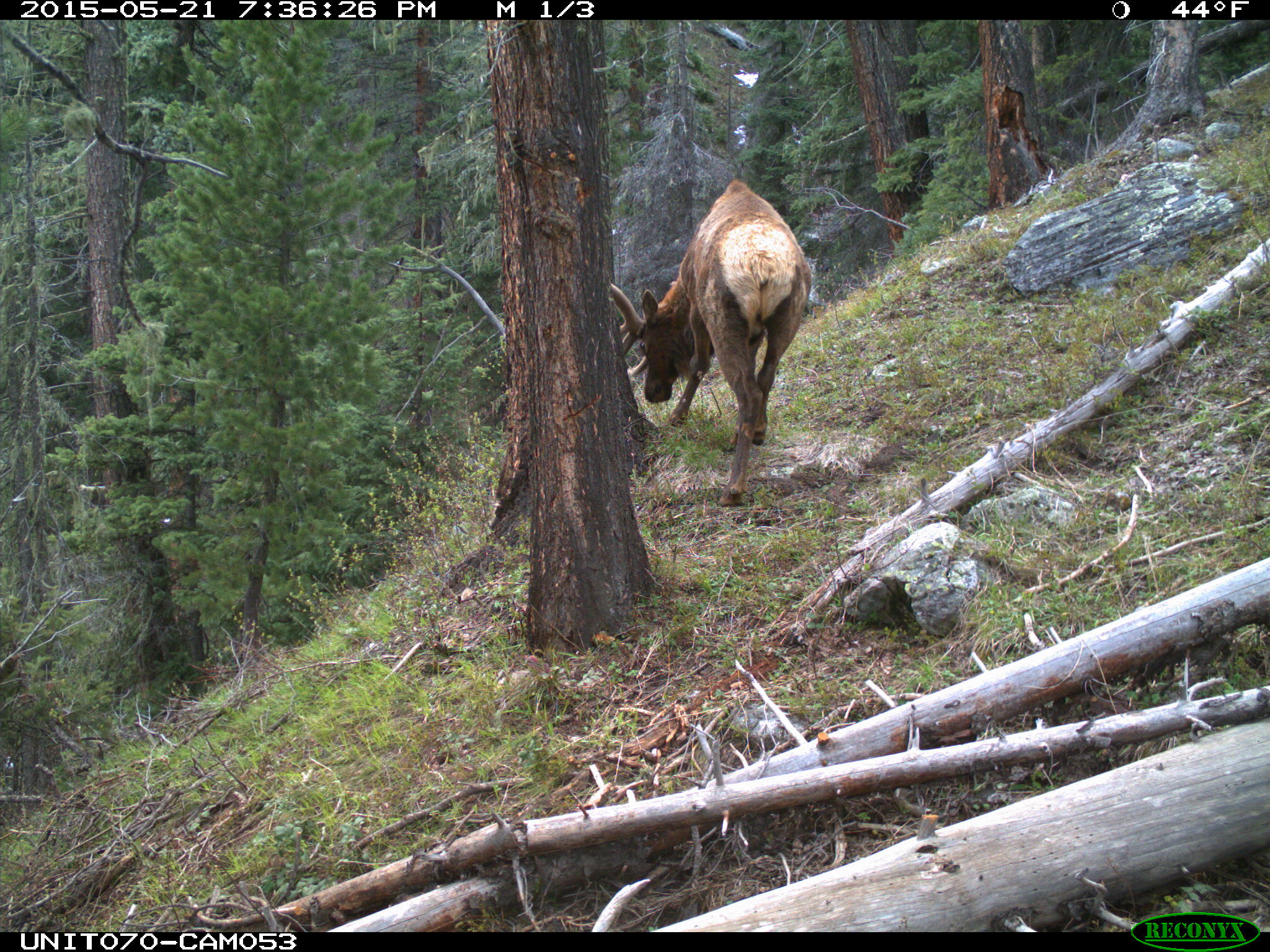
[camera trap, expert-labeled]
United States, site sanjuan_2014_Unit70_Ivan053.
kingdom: Animalia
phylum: Chordata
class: Mammalia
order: Artiodactyla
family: Cervidae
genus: Cervus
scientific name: Cervus elaphus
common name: red deer